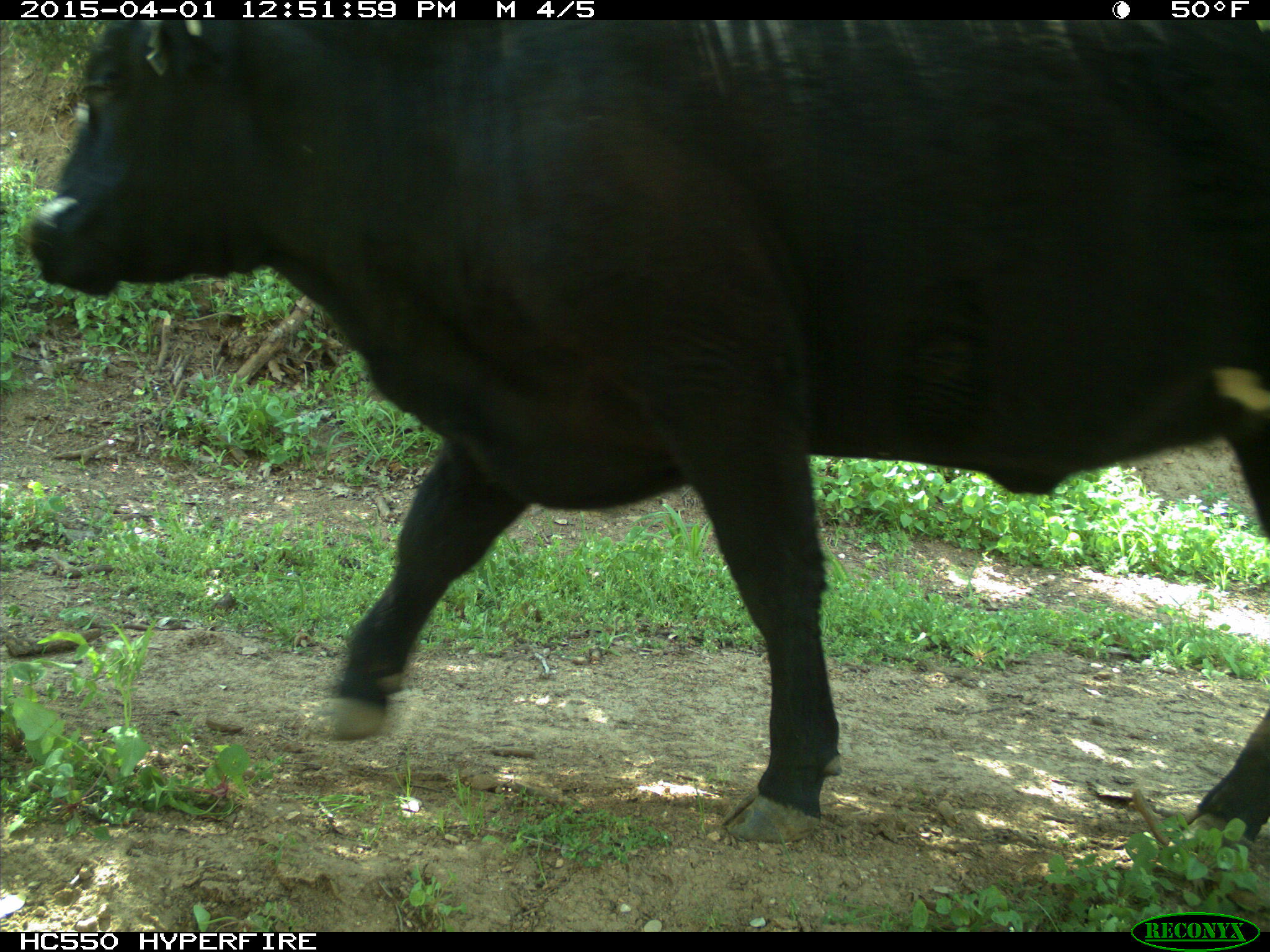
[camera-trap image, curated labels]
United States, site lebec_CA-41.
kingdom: Animalia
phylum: Chordata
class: Mammalia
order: Artiodactyla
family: Bovidae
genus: Bos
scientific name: Bos taurus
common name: domestic cow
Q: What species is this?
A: Bos taurus (domestic cow).